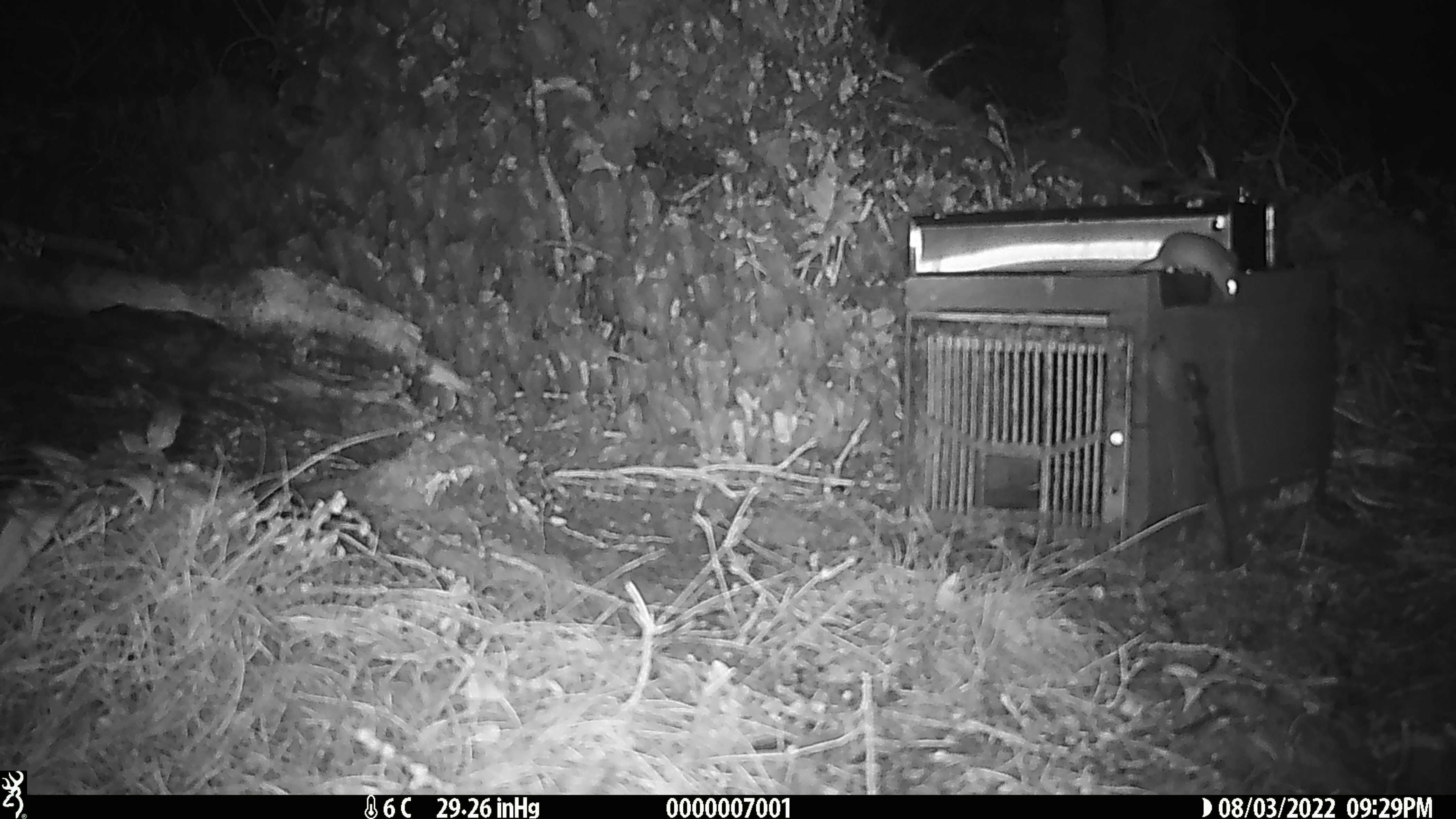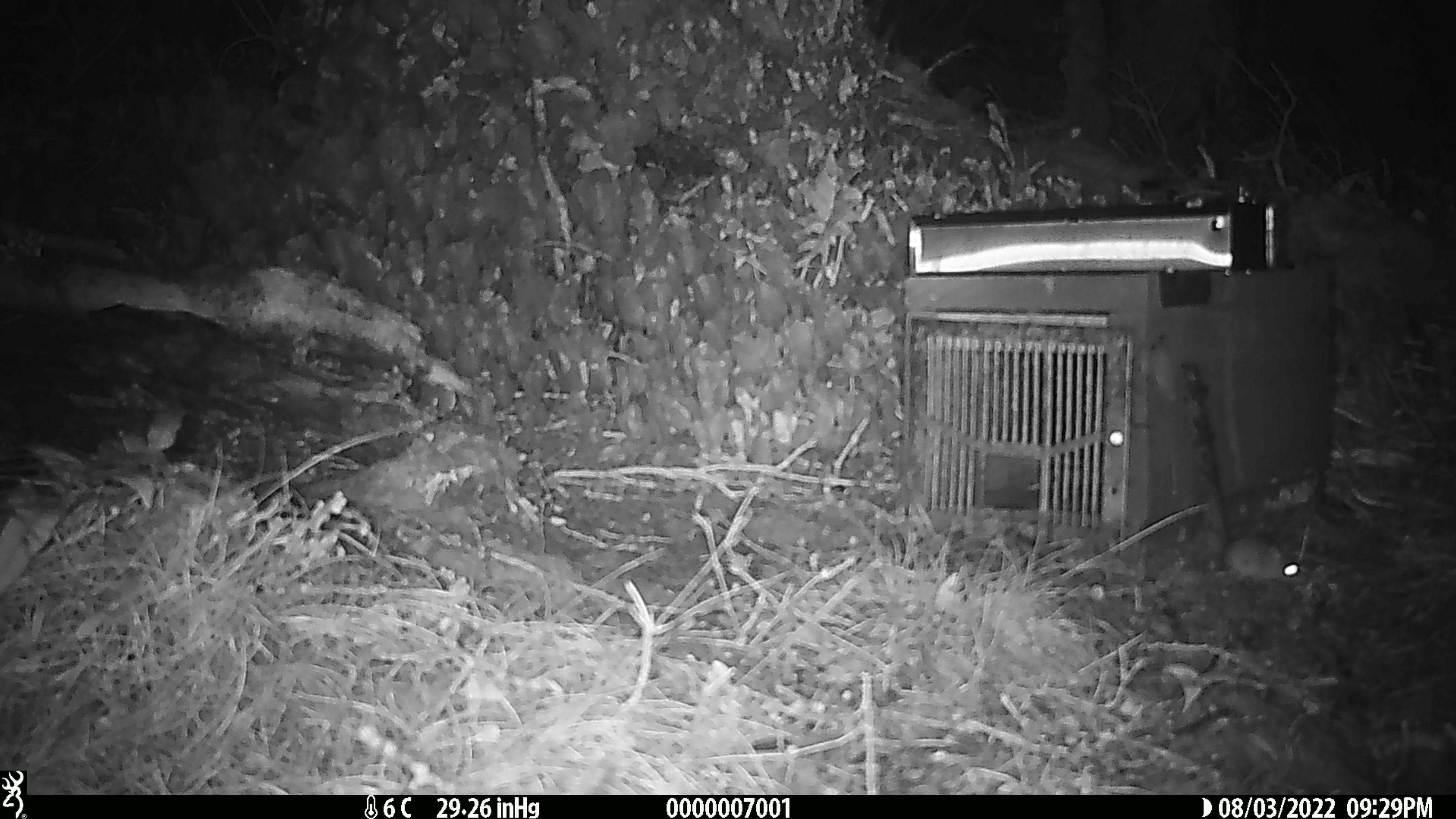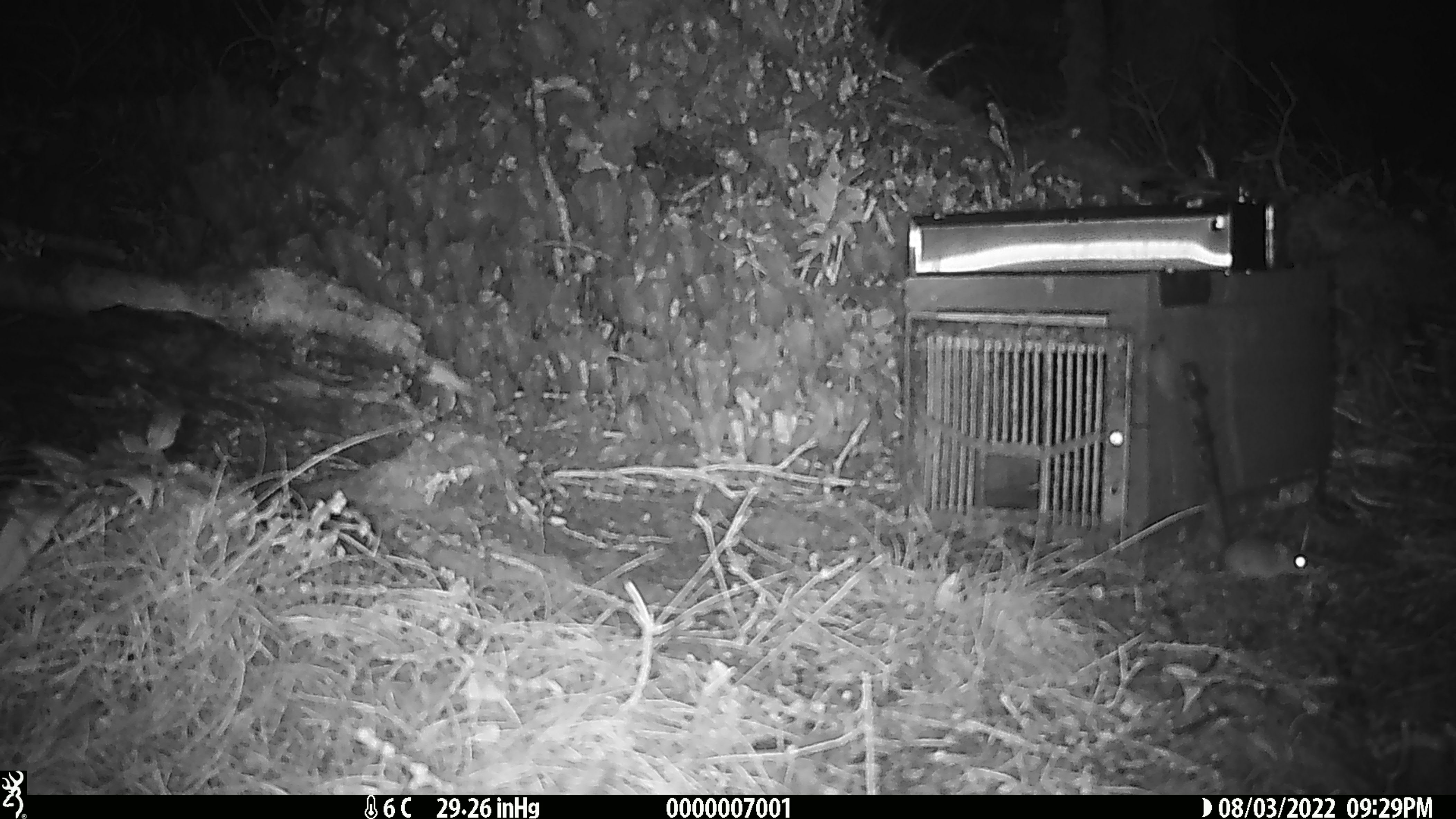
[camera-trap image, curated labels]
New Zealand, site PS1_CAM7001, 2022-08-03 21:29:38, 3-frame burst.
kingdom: Animalia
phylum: Chordata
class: Mammalia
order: Rodentia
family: Muridae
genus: Mus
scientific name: Mus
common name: mouse